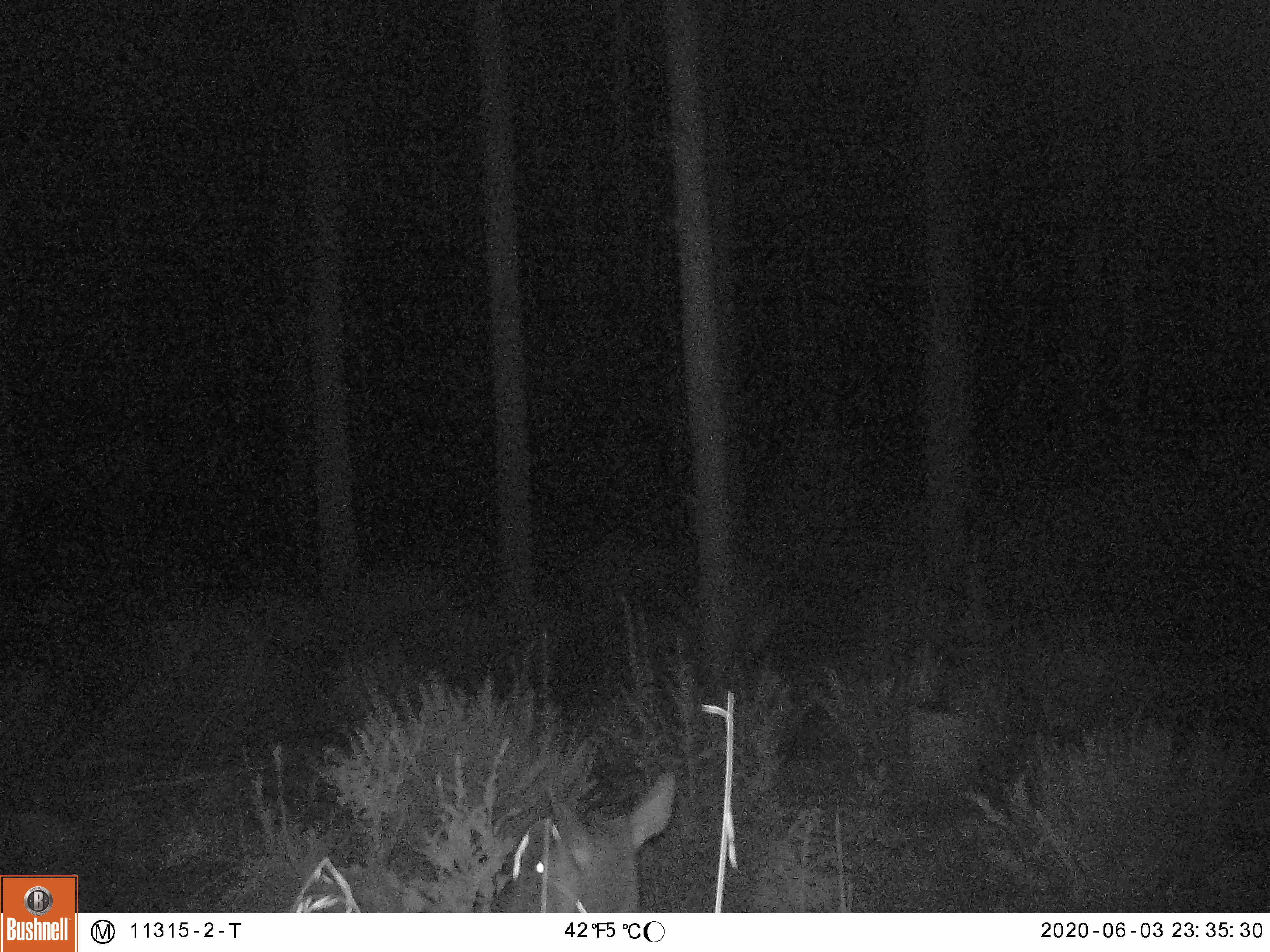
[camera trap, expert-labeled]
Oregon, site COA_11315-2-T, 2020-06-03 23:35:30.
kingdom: Animalia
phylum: Chordata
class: Mammalia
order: Artiodactyla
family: Cervidae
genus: Cervus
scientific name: Cervus canadensis roosevelti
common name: roosevelt elk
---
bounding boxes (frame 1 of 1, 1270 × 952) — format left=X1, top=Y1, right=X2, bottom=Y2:
roosevelt elk: left=501, top=756, right=695, bottom=904